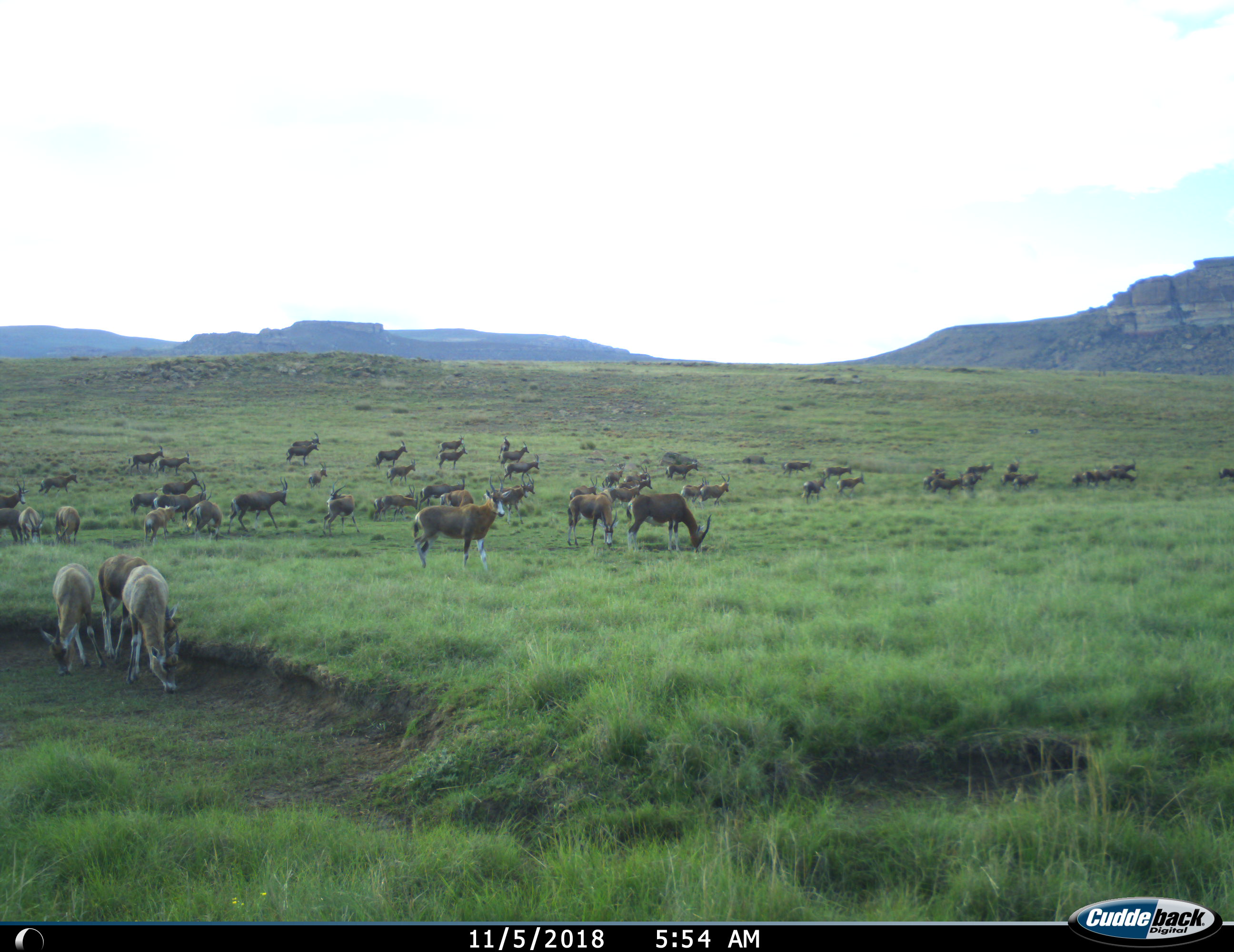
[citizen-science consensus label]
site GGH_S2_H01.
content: unidentified animal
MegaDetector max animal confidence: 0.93